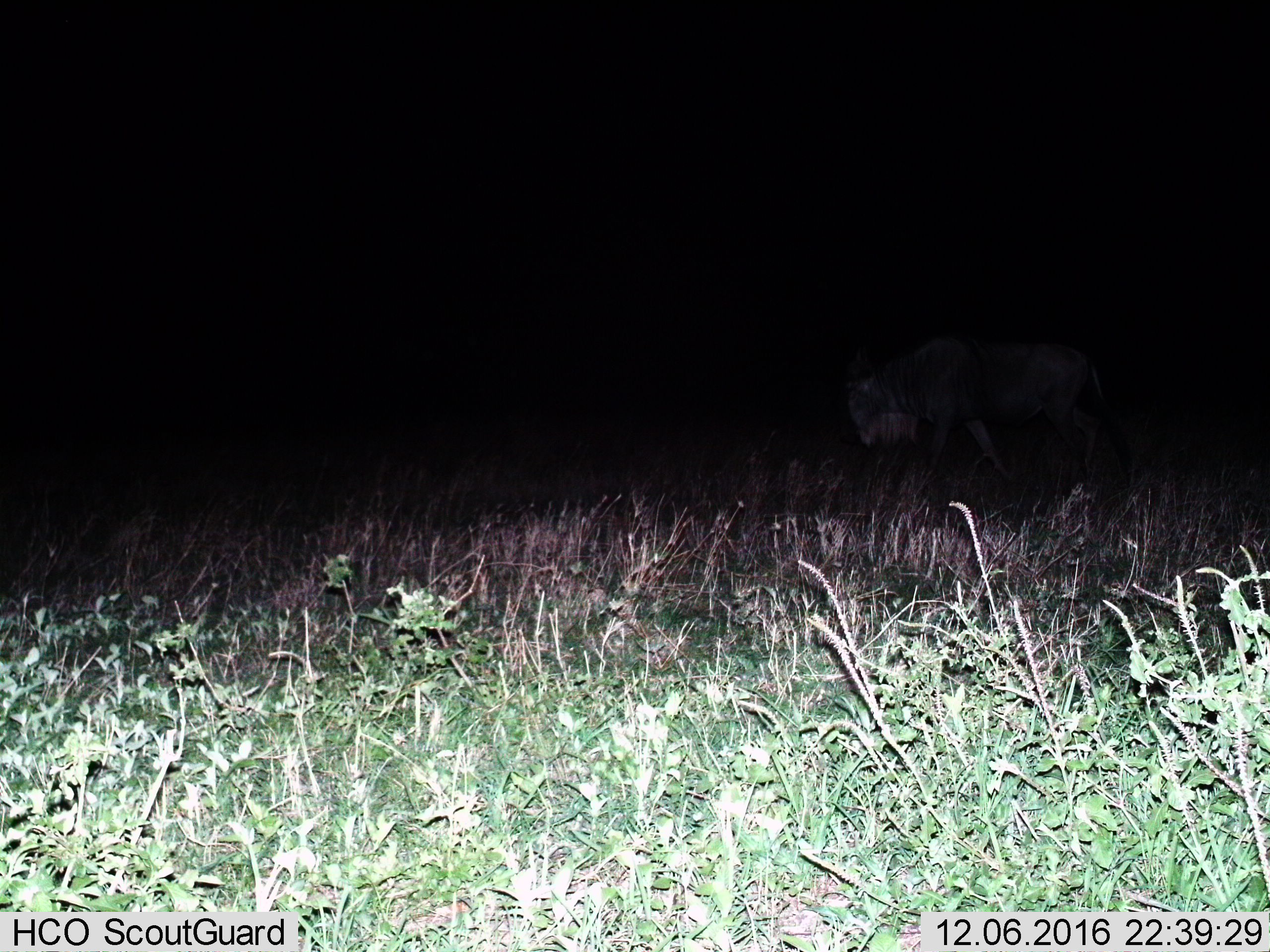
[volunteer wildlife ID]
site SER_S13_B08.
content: unidentified animal